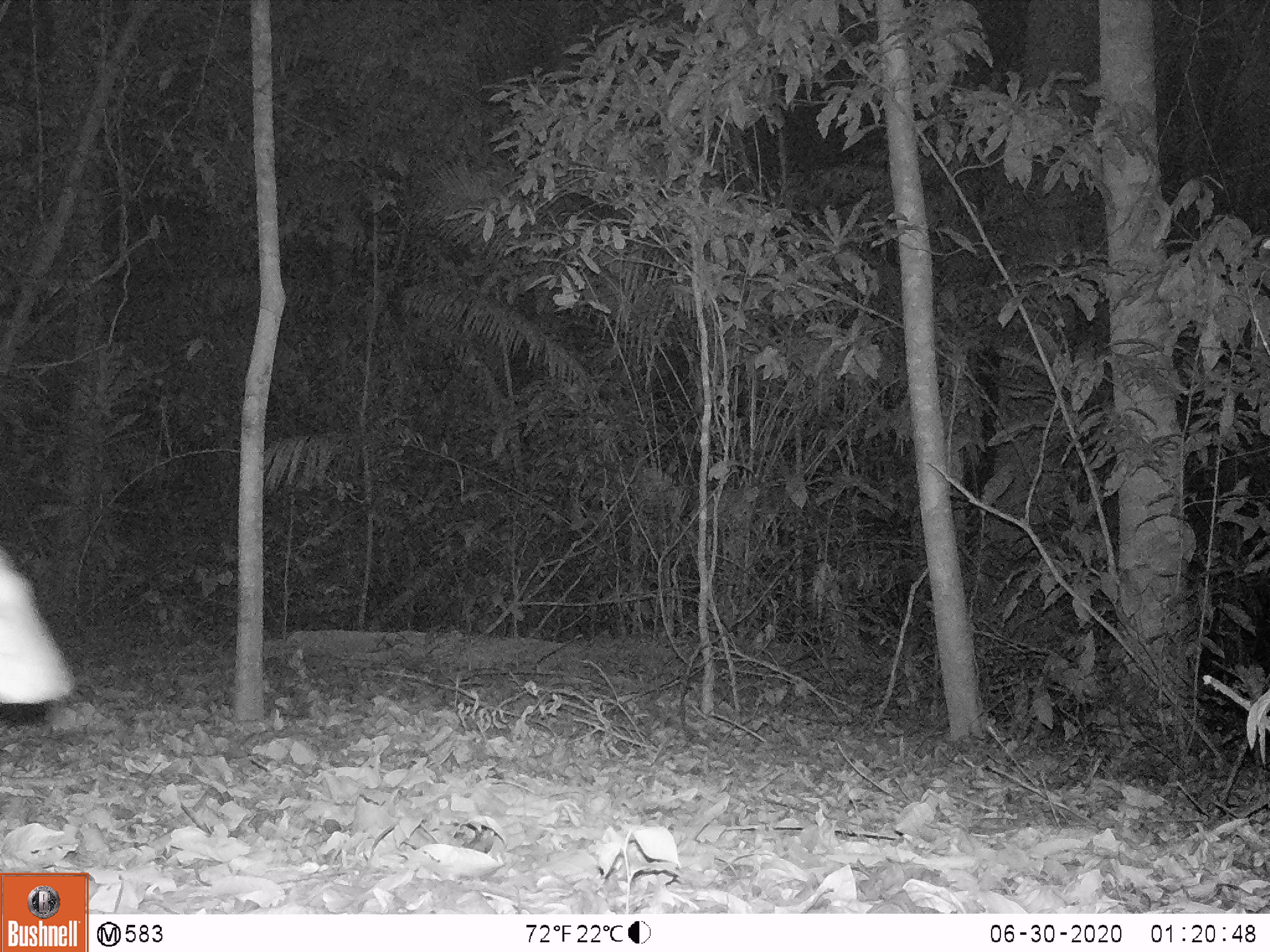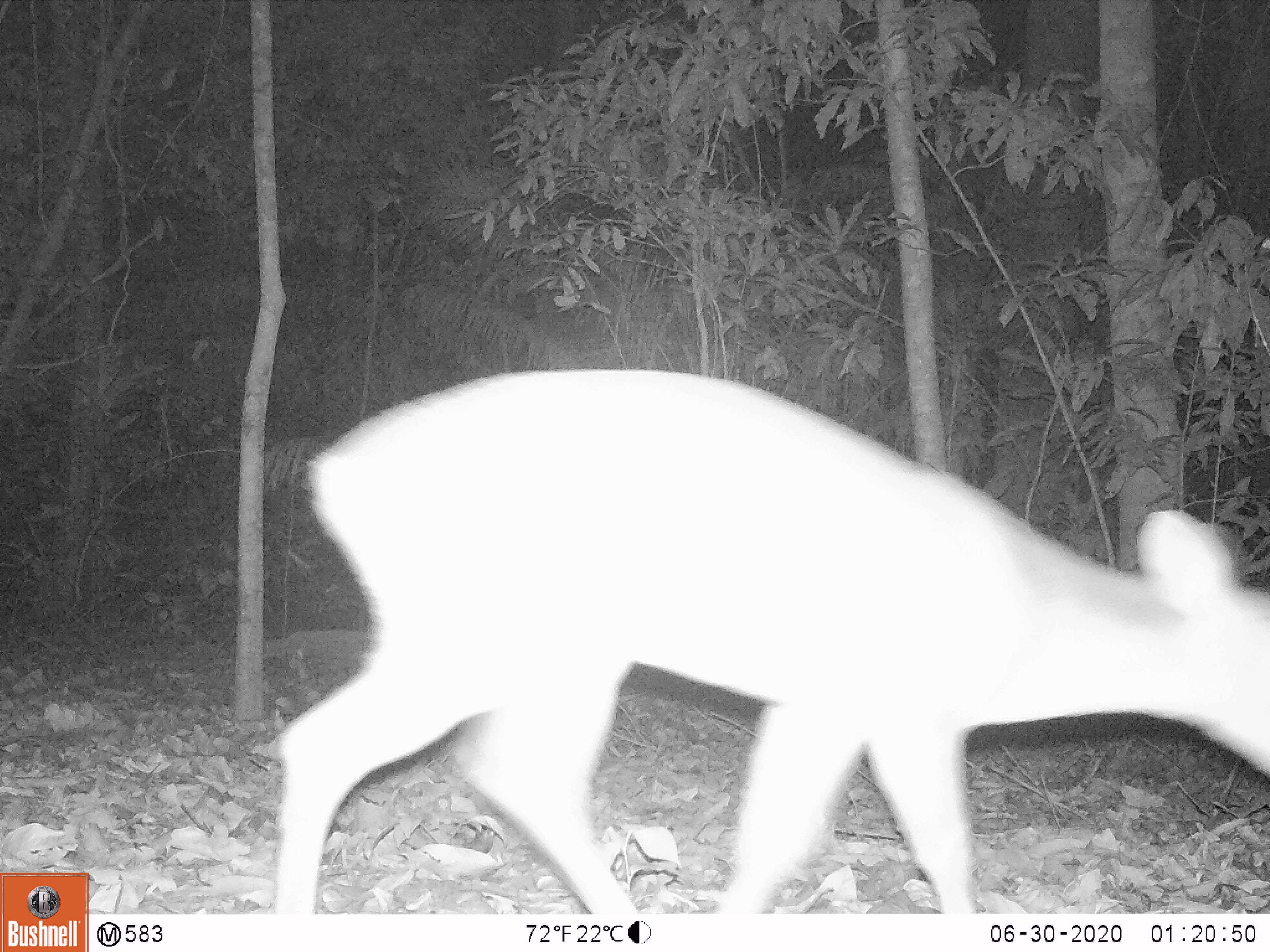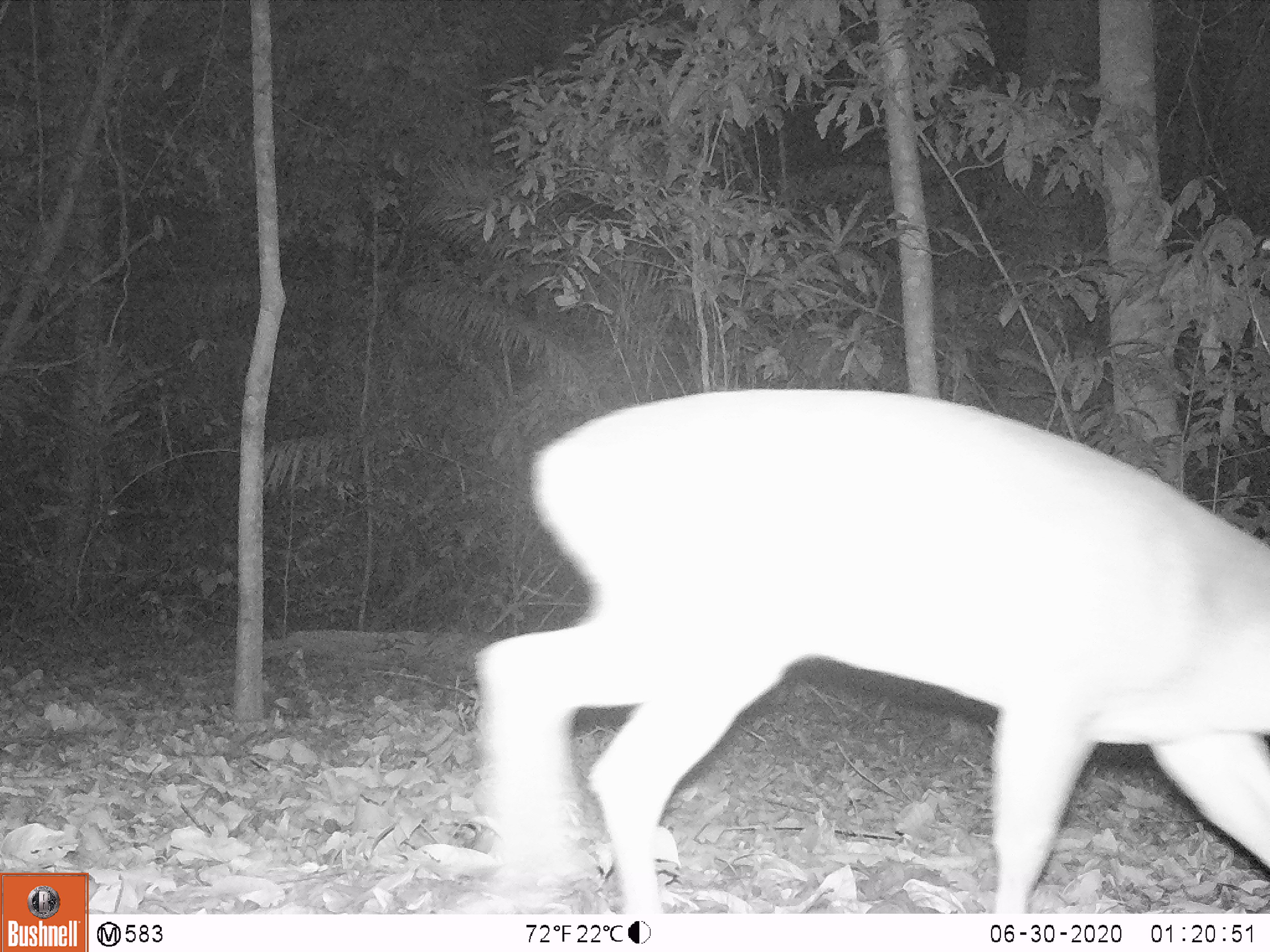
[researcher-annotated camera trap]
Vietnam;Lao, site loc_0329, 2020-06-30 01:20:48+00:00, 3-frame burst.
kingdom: Animalia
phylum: Chordata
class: Mammalia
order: Artiodactyla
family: Cervidae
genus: Muntiacus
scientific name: Muntiacus vuquangensis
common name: large-antlered muntjac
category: large antlered muntjac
Large antlered muntjac (large-antlered muntjac) (Muntiacus vuquangensis). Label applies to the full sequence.